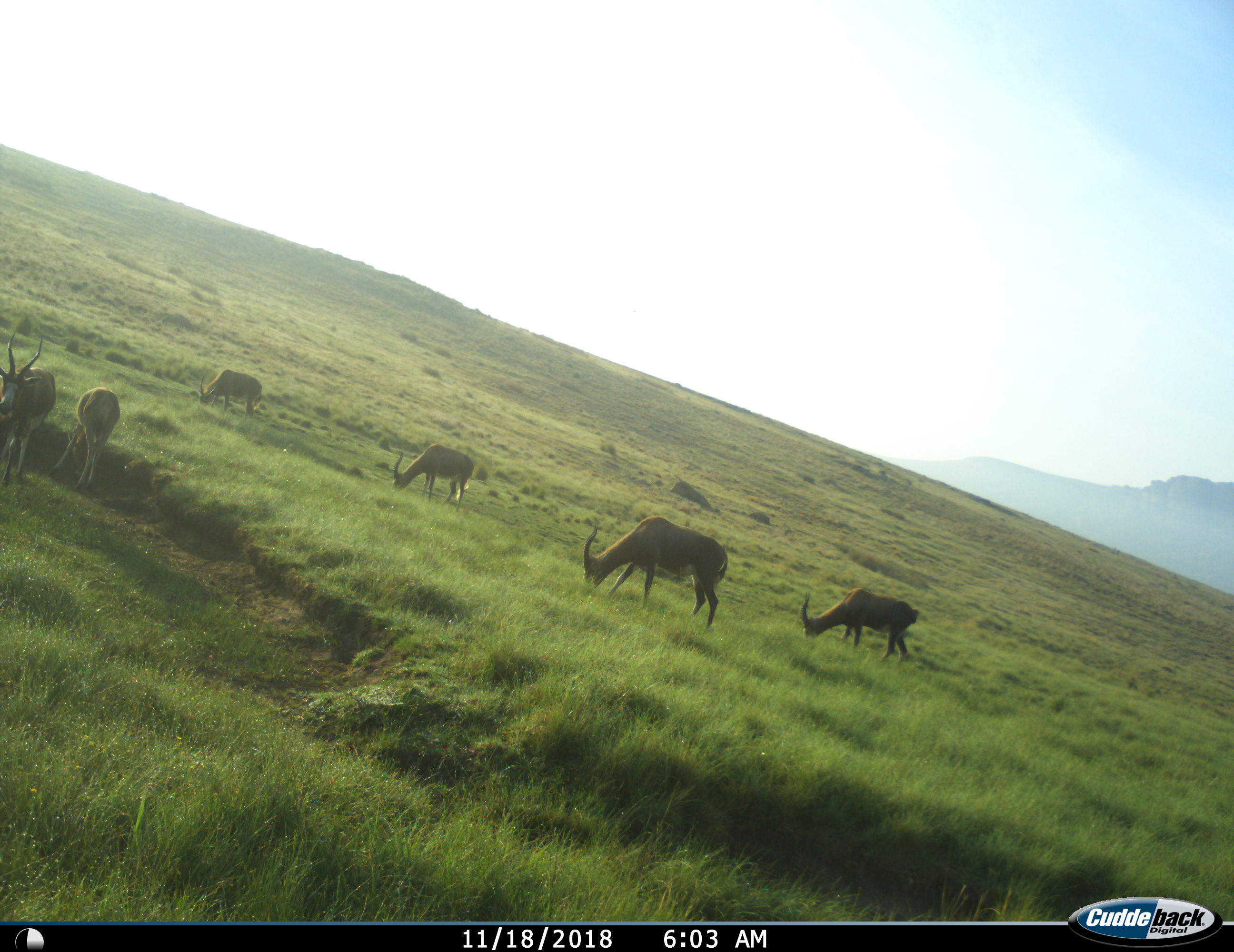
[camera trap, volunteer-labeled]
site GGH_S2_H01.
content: unidentified animal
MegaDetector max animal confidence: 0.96